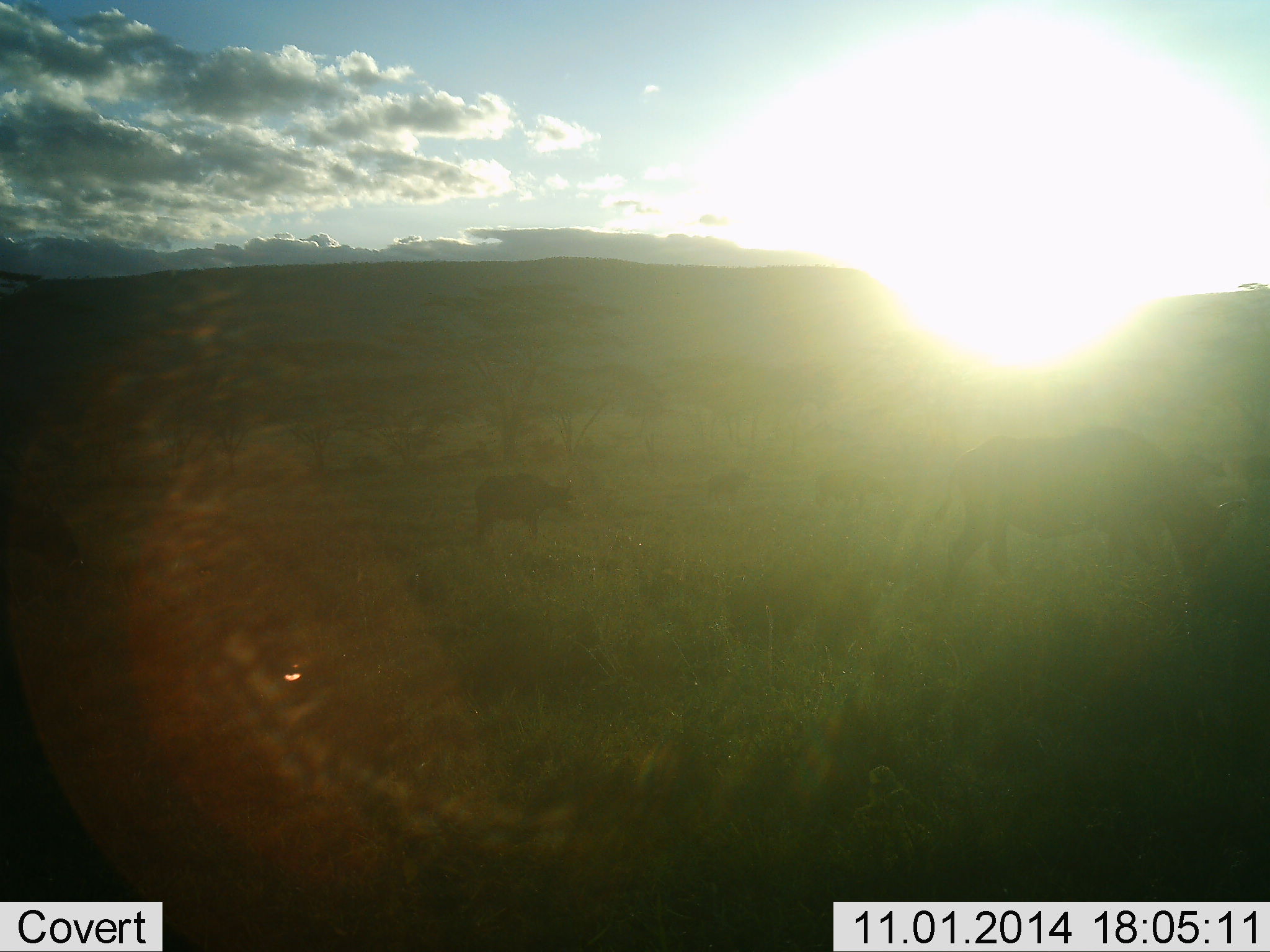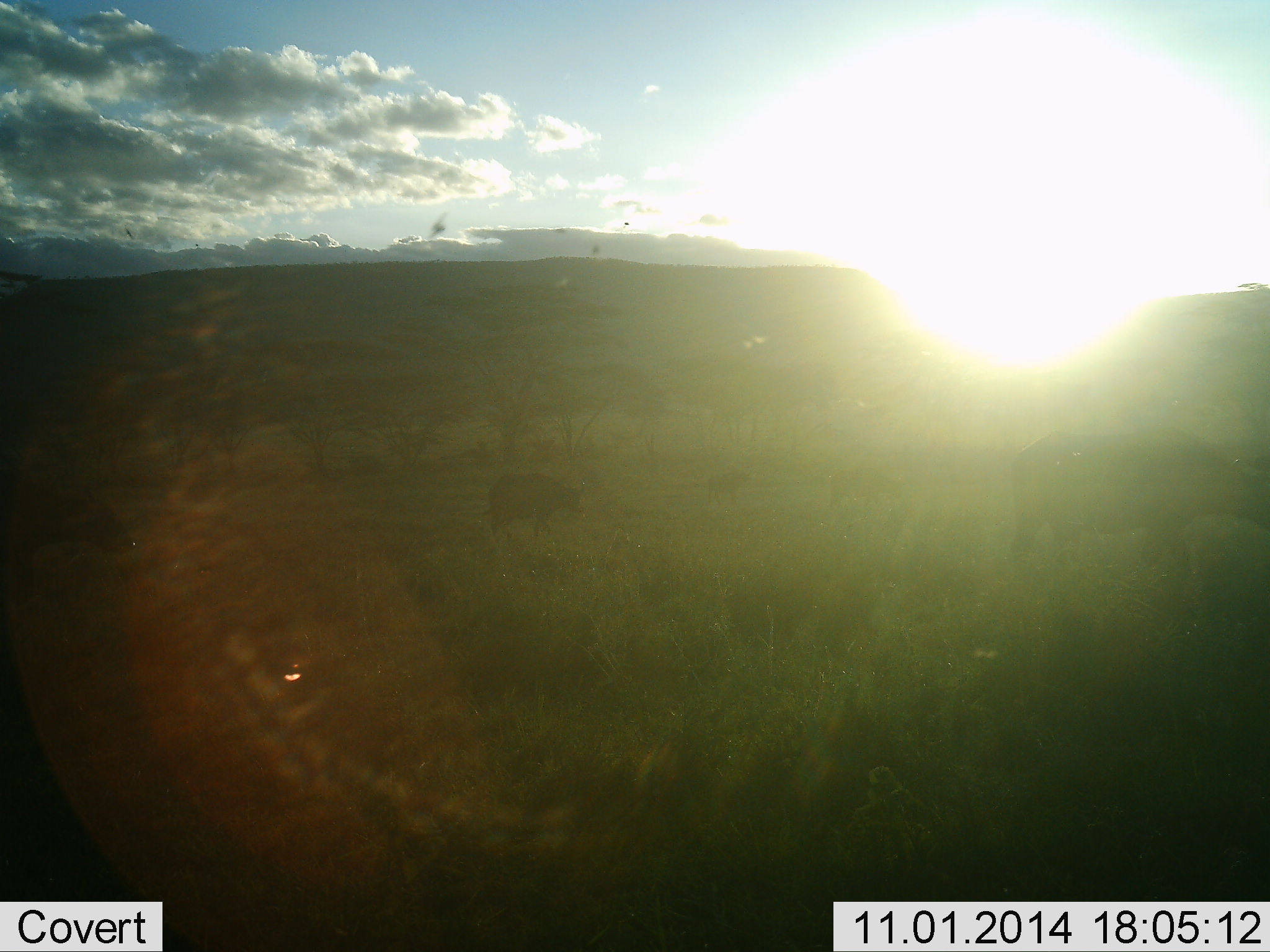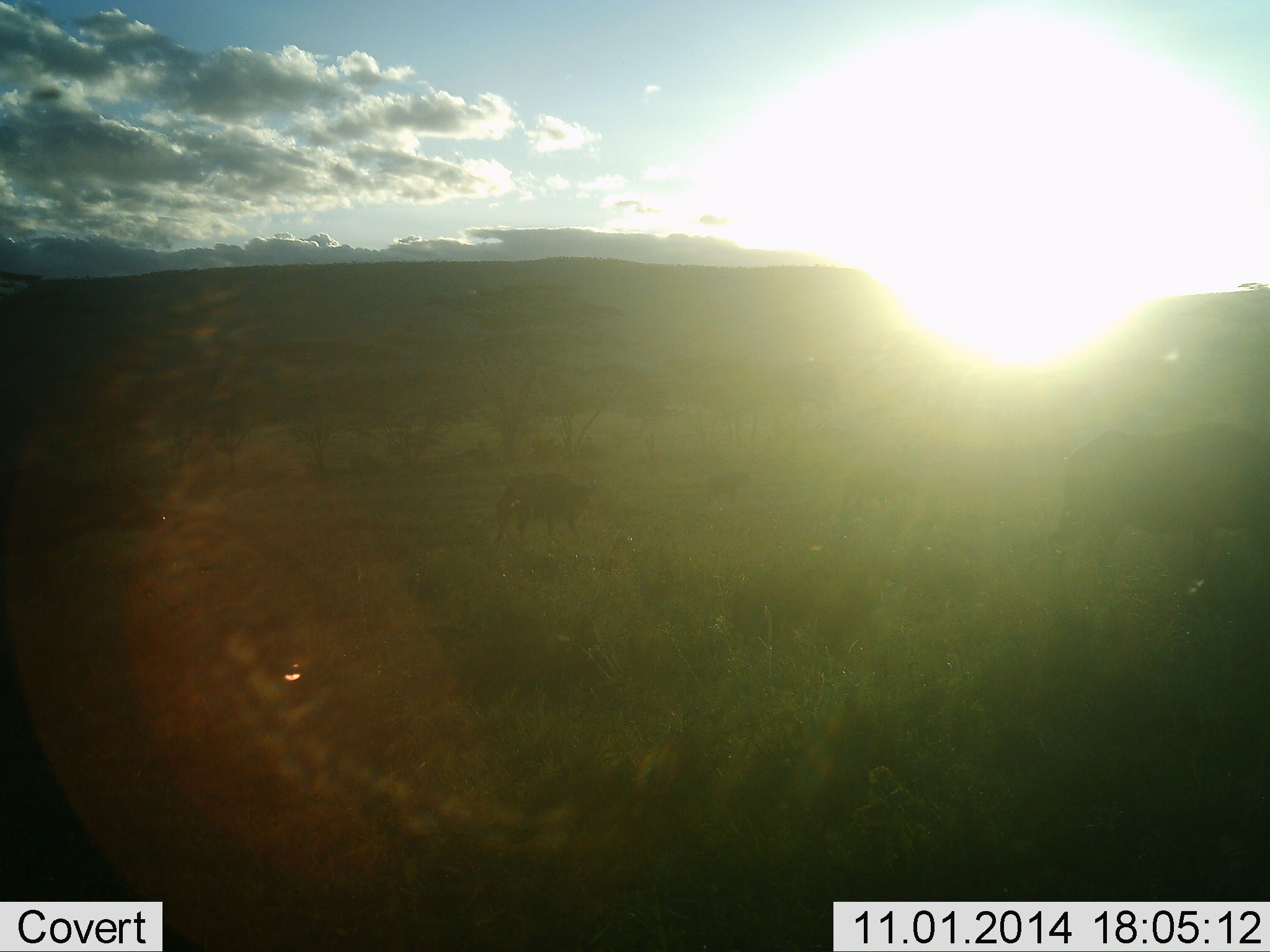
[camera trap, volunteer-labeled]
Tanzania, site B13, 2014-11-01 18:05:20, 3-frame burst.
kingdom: Animalia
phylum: Chordata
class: Mammalia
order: Artiodactyla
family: Bovidae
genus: Syncerus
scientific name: Syncerus caffer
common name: cape buffalo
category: buffalo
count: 5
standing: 7%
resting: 0%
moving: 100%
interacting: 0%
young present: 14%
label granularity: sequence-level